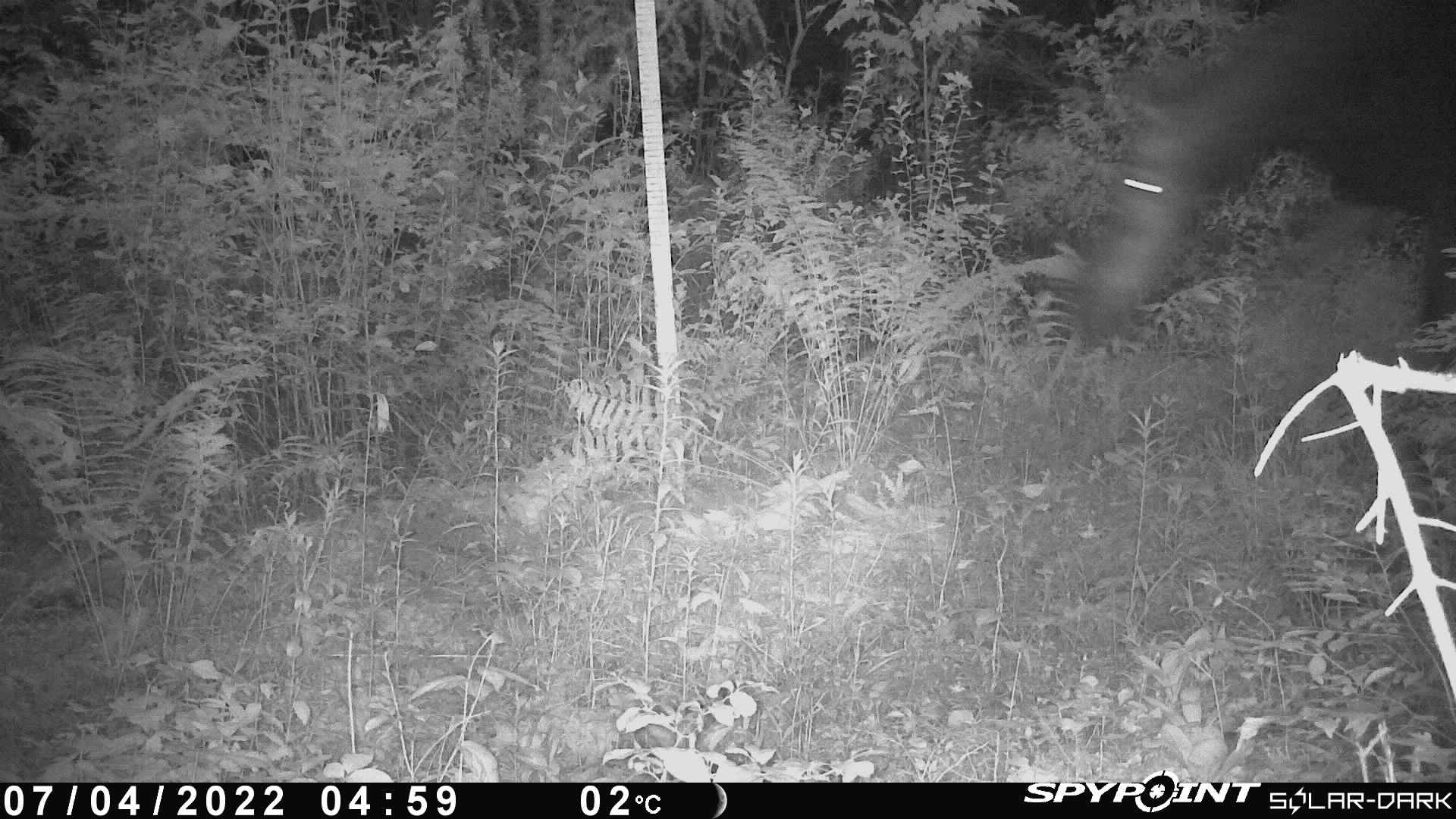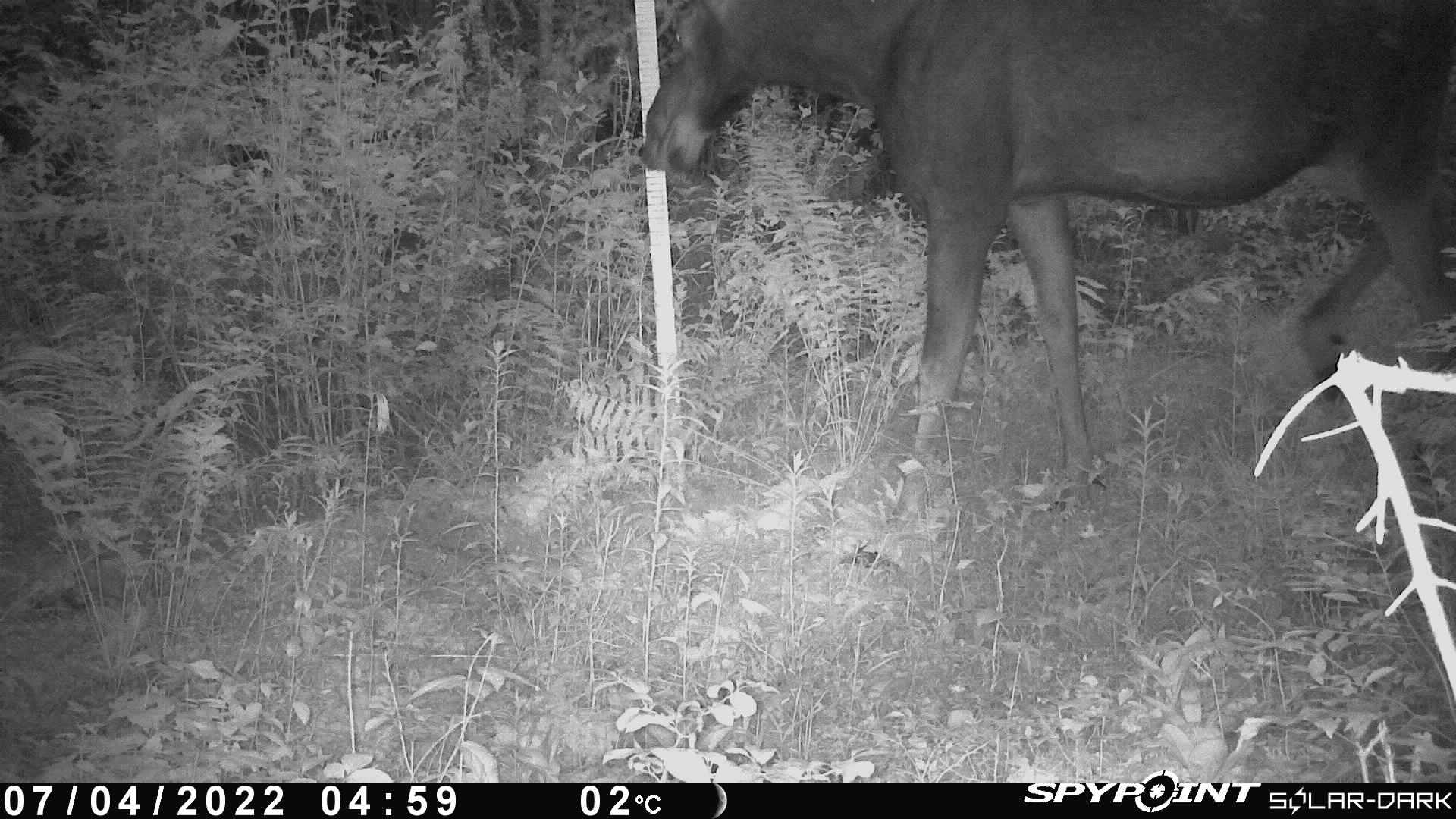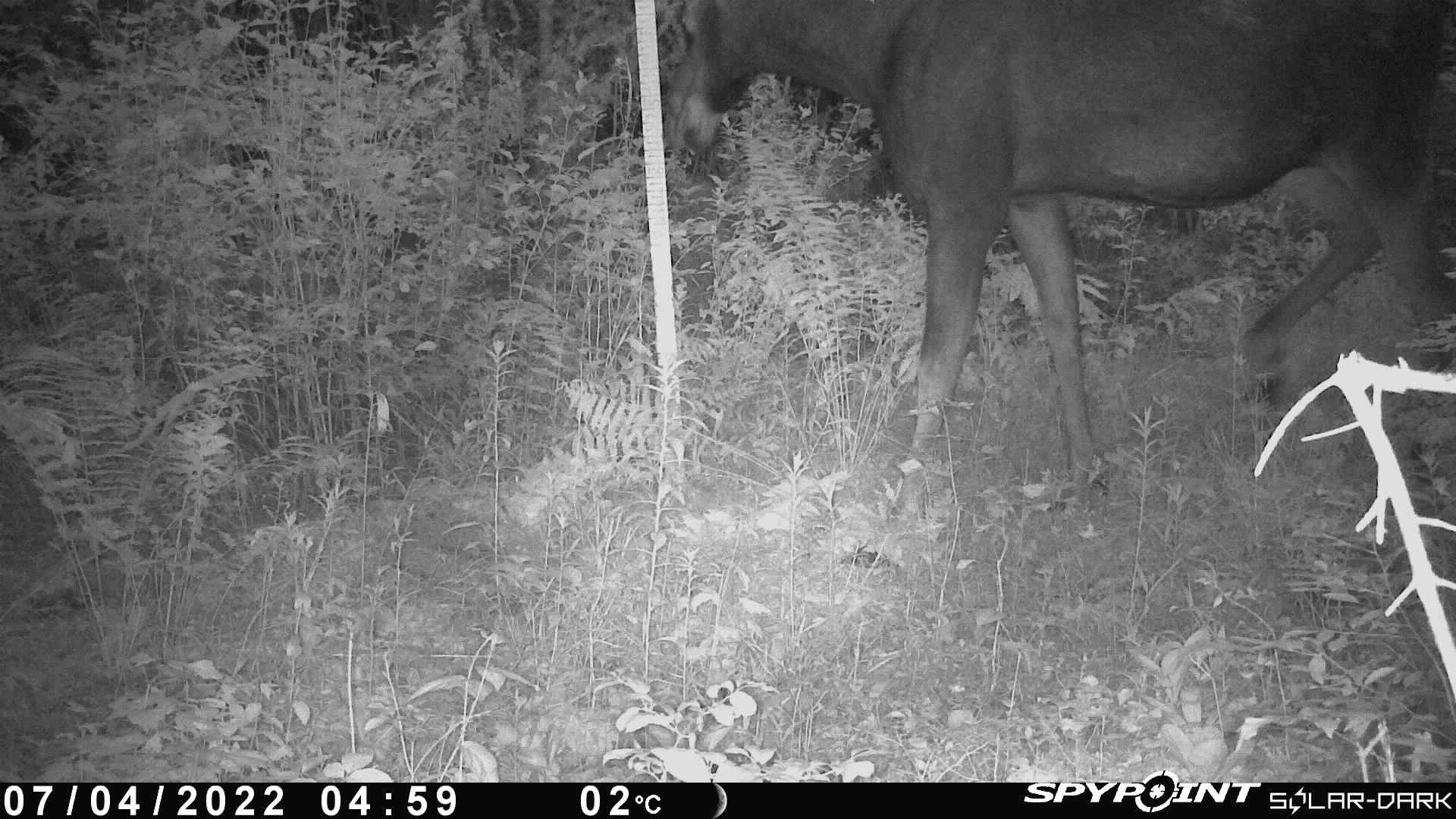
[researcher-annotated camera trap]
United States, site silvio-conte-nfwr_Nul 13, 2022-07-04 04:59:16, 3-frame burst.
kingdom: Animalia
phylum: Chordata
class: Mammalia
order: Artiodactyla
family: Cervidae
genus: Alces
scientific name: Alces alces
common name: moose